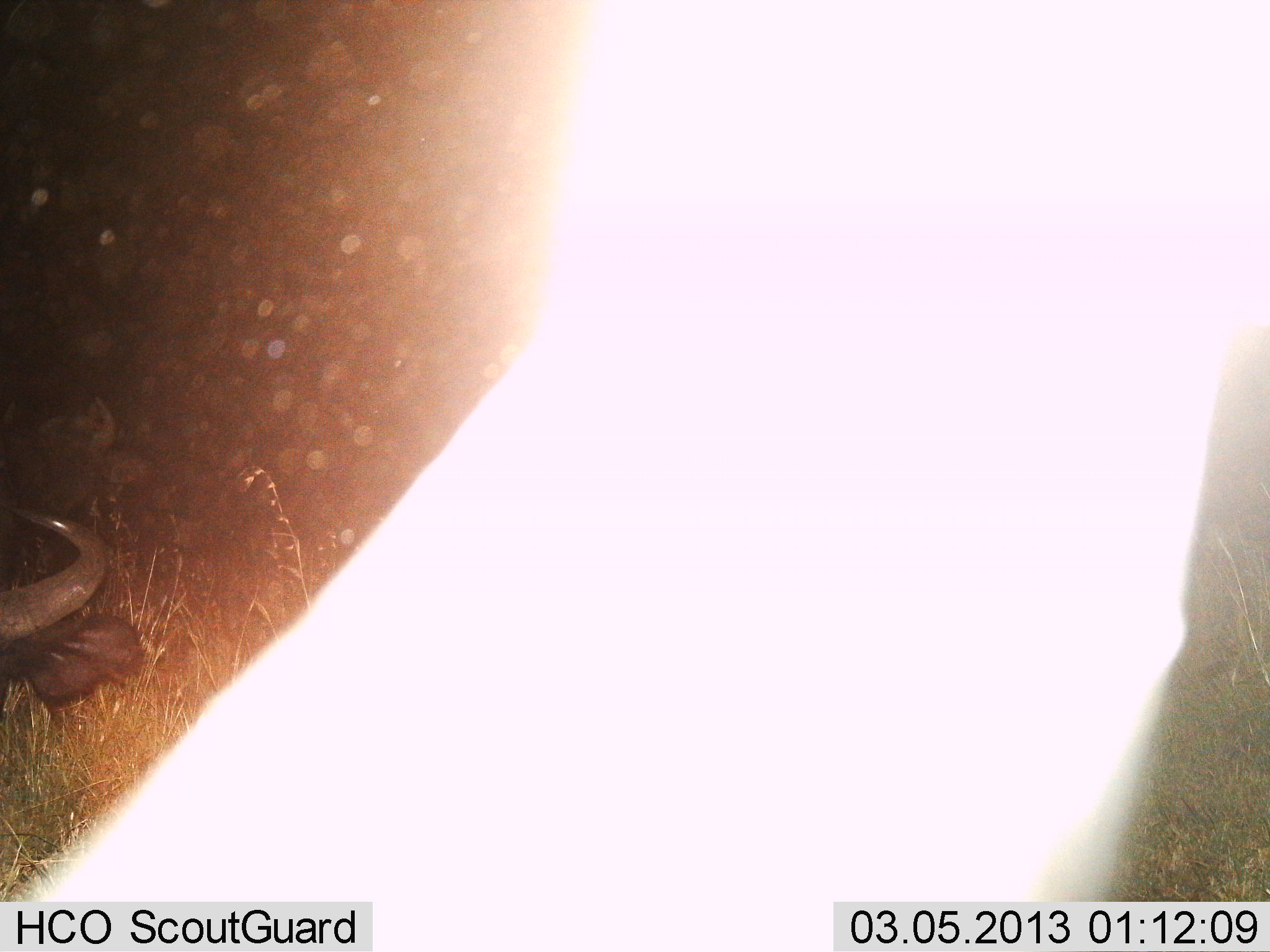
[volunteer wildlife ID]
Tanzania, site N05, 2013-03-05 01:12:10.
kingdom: Animalia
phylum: Chordata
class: Mammalia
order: Artiodactyla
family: Bovidae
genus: Connochaetes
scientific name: Connochaetes taurinus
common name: blue wildebeest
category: wildebeest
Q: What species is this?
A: Wildebeest (blue wildebeest) (Connochaetes taurinus).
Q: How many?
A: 1.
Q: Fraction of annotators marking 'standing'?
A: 50%.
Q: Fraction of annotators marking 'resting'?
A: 36%.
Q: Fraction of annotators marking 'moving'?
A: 0%.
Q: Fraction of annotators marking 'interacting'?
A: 7%.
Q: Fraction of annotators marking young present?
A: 0%.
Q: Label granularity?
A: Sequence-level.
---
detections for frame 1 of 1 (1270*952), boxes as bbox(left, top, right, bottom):
animal: bbox(1, 1, 1270, 952); bbox(2, 499, 148, 716)